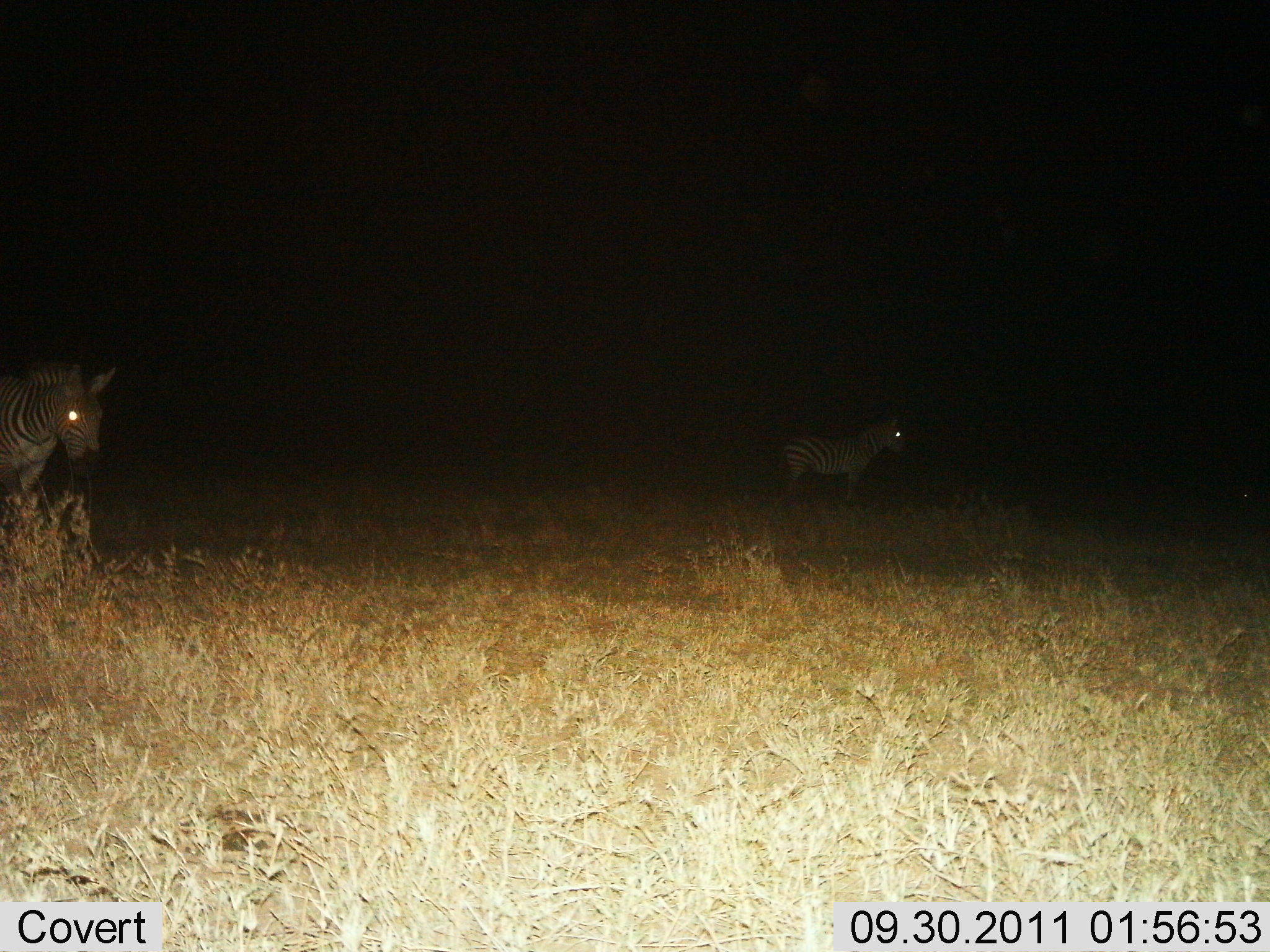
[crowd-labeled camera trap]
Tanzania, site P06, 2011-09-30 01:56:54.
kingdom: Animalia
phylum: Chordata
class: Mammalia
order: Perissodactyla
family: Equidae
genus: Equus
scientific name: Equus quagga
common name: plains zebra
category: zebra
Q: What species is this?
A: Zebra (plains zebra) (Equus quagga).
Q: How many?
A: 2.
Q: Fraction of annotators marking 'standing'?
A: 93%.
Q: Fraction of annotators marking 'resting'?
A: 0%.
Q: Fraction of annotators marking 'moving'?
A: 7%.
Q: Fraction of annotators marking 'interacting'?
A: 0%.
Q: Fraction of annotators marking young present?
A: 0%.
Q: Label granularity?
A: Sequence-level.